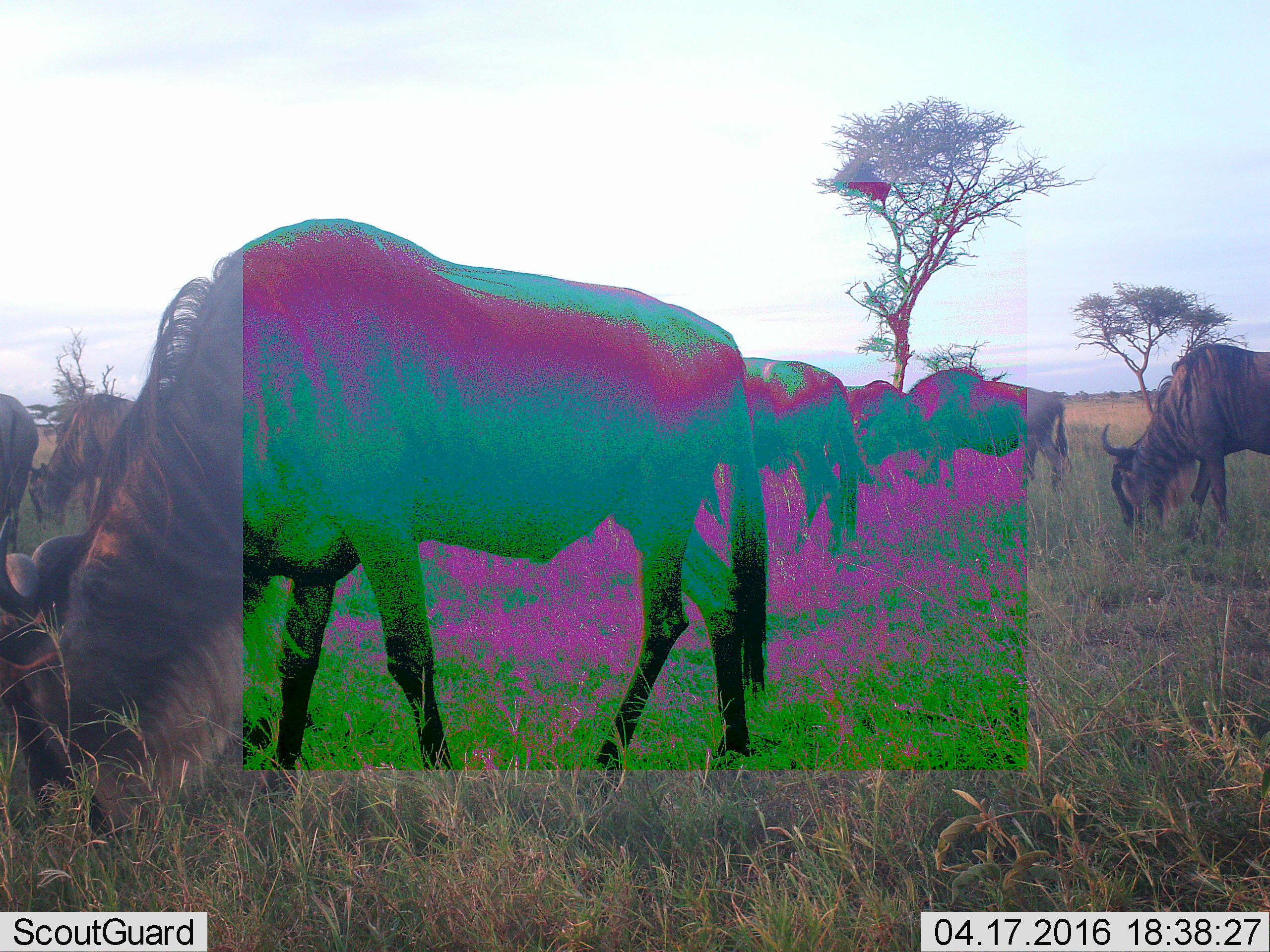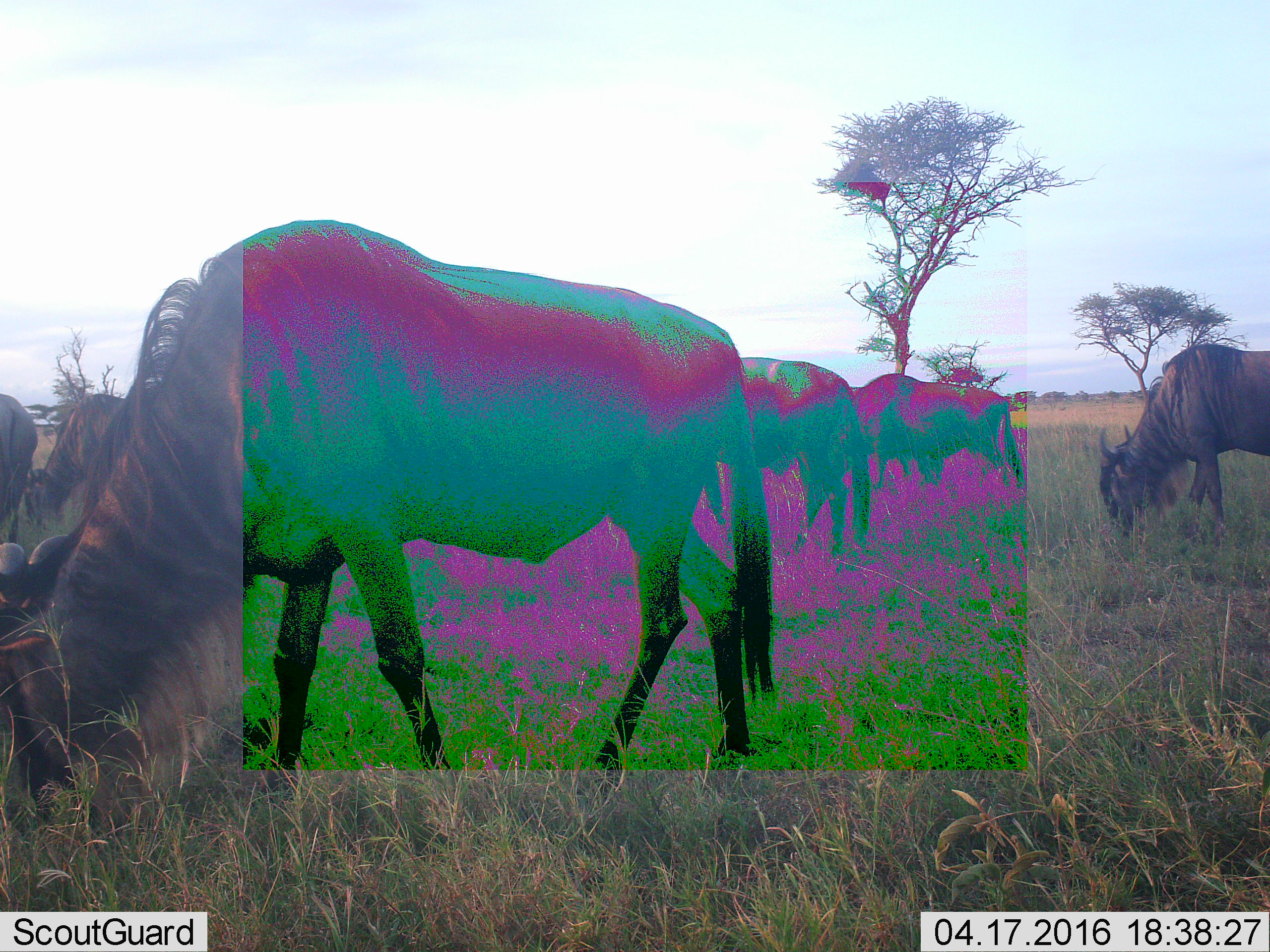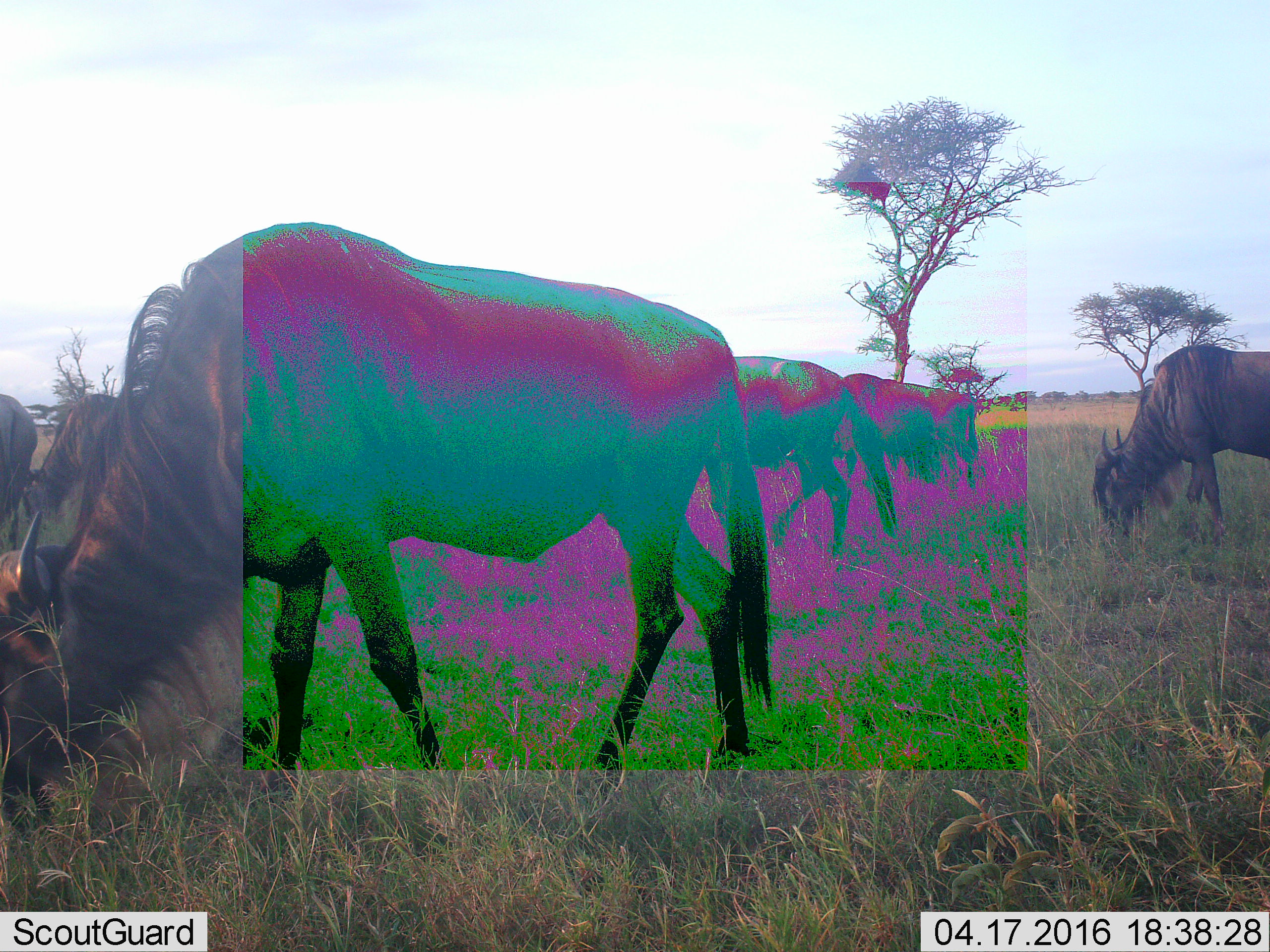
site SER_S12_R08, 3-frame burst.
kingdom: Animalia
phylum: Chordata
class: Mammalia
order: Artiodactyla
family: Bovidae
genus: Connochaetes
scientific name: Connochaetes taurinus taurinus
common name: blue wildebeest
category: wildebeestblue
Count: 8.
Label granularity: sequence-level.